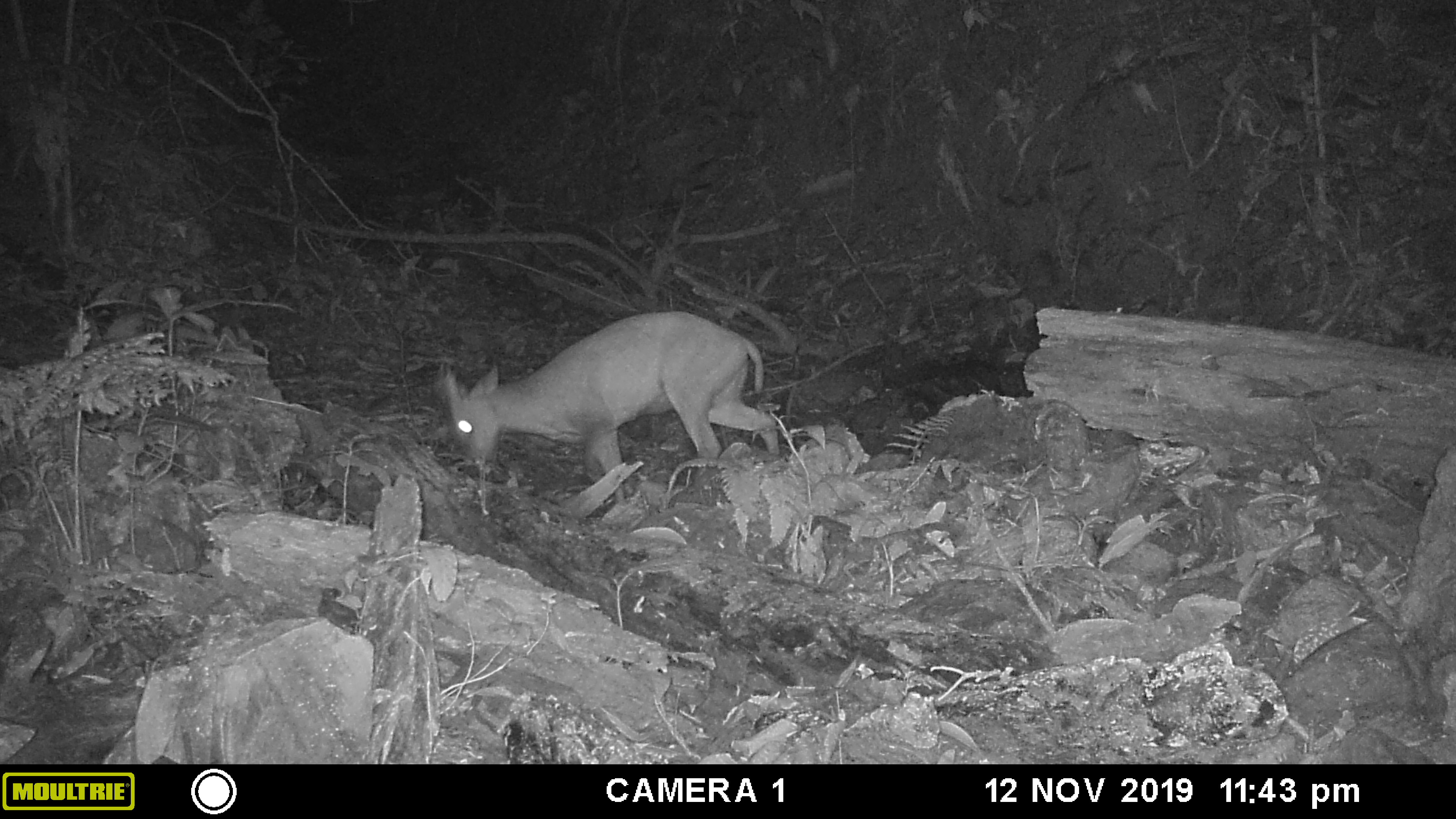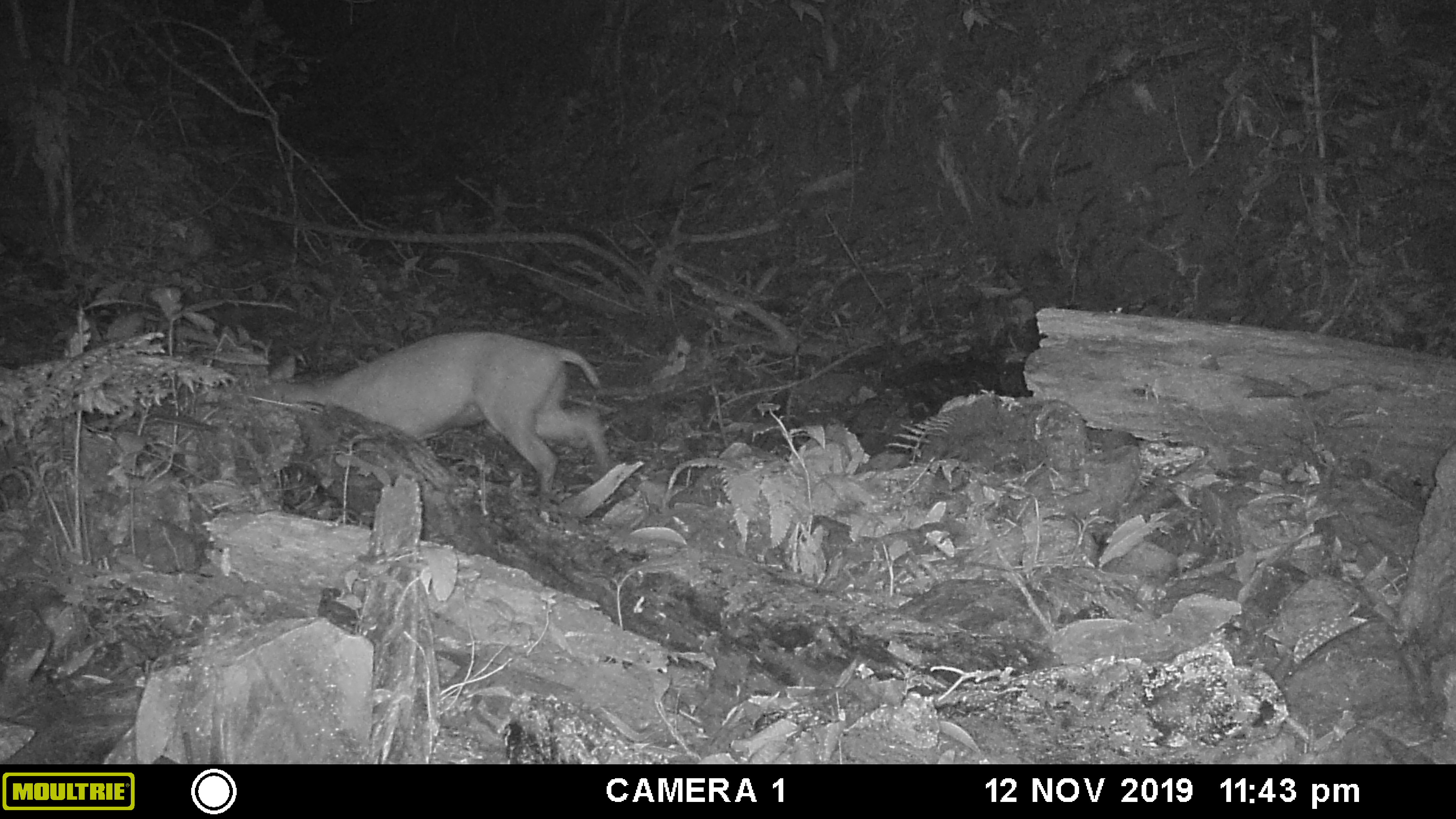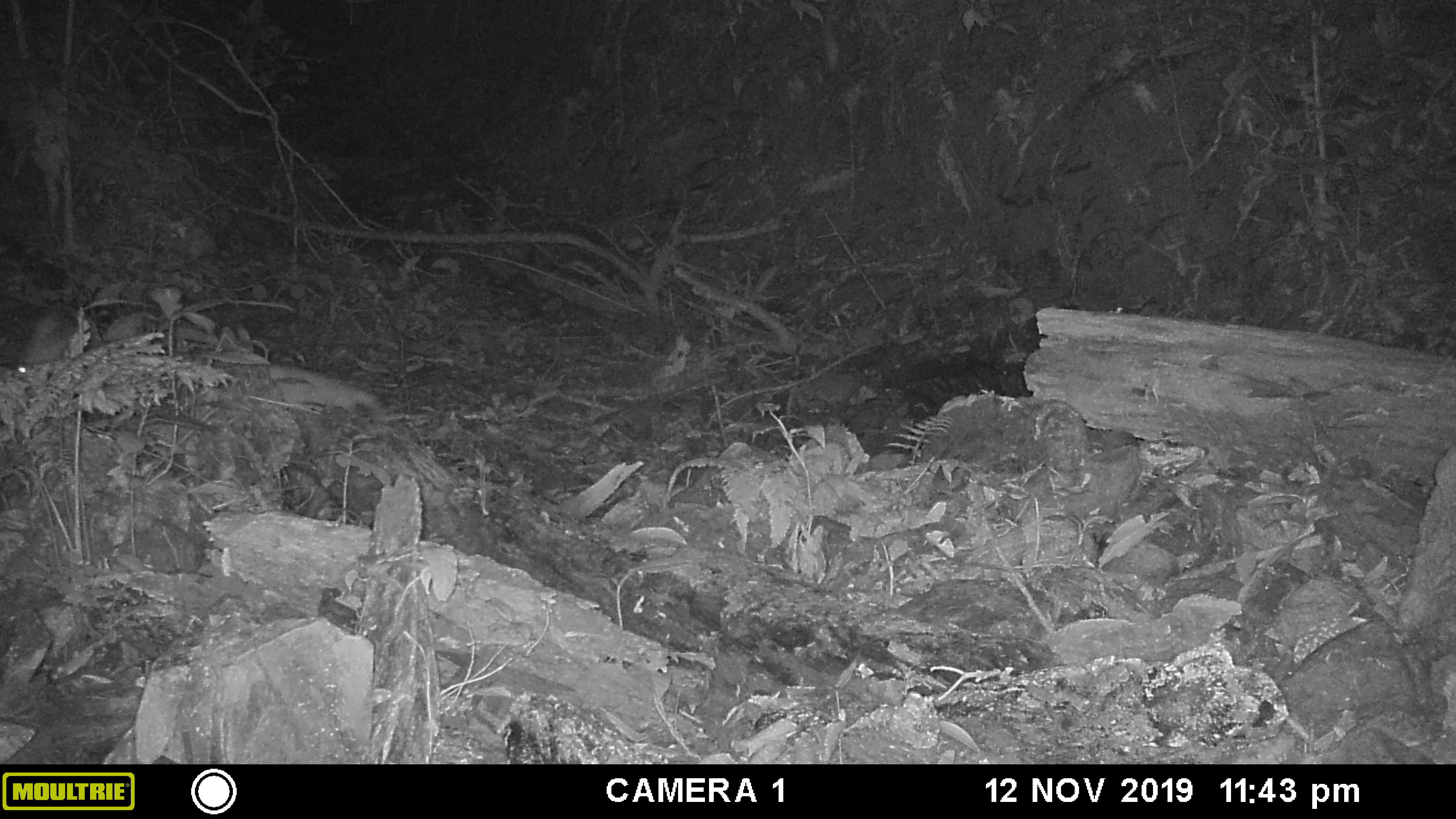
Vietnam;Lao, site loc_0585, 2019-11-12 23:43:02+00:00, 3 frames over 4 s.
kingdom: Animalia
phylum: Chordata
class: Mammalia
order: Artiodactyla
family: Cervidae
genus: Muntiacus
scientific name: Muntiacus muntjak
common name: red muntjac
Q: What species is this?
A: Red muntjac (Muntiacus muntjak).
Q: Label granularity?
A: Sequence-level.